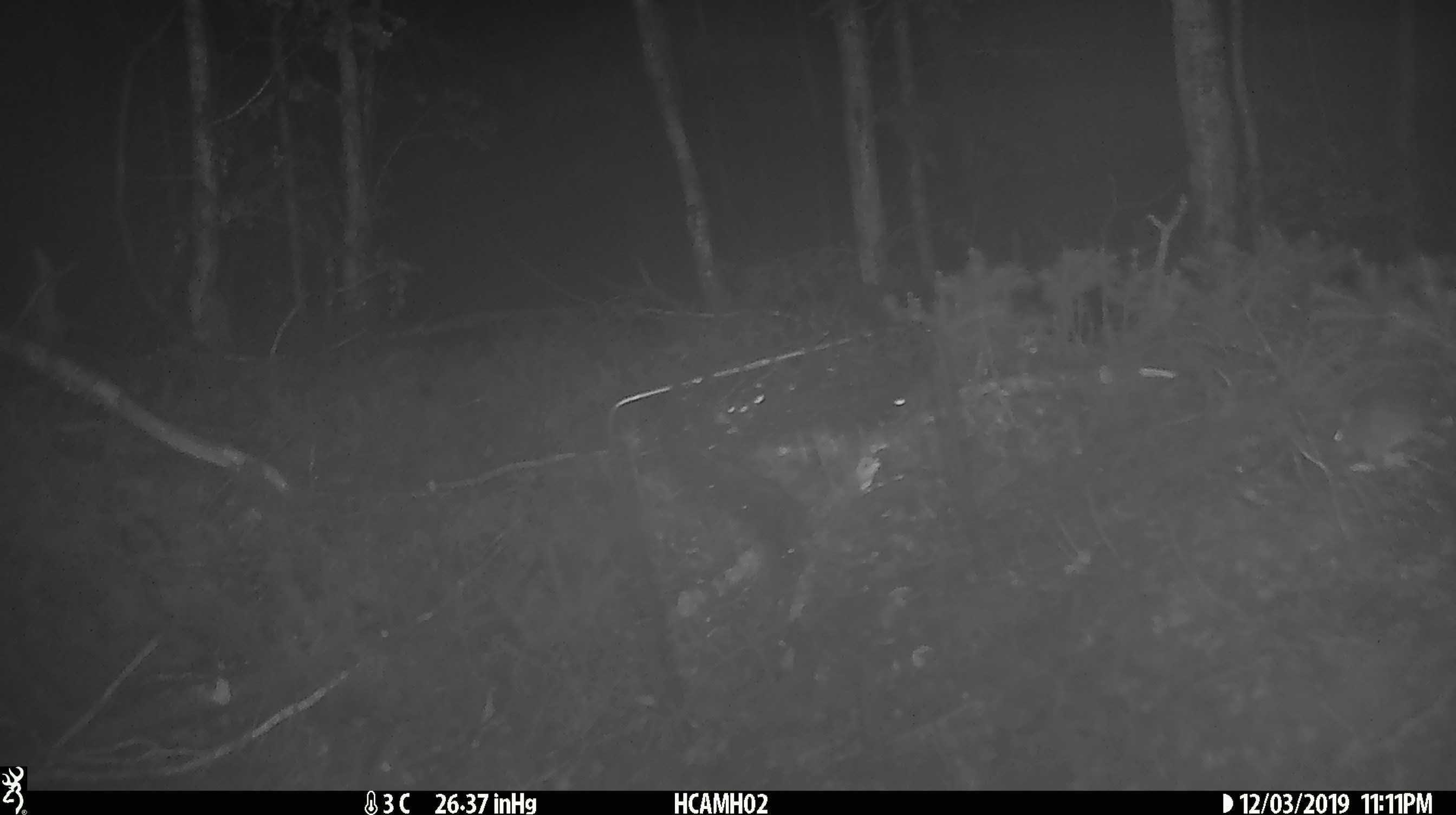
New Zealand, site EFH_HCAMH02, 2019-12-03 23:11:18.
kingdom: Animalia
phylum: Chordata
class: Mammalia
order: Rodentia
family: Muridae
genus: Mus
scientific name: Mus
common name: mouse